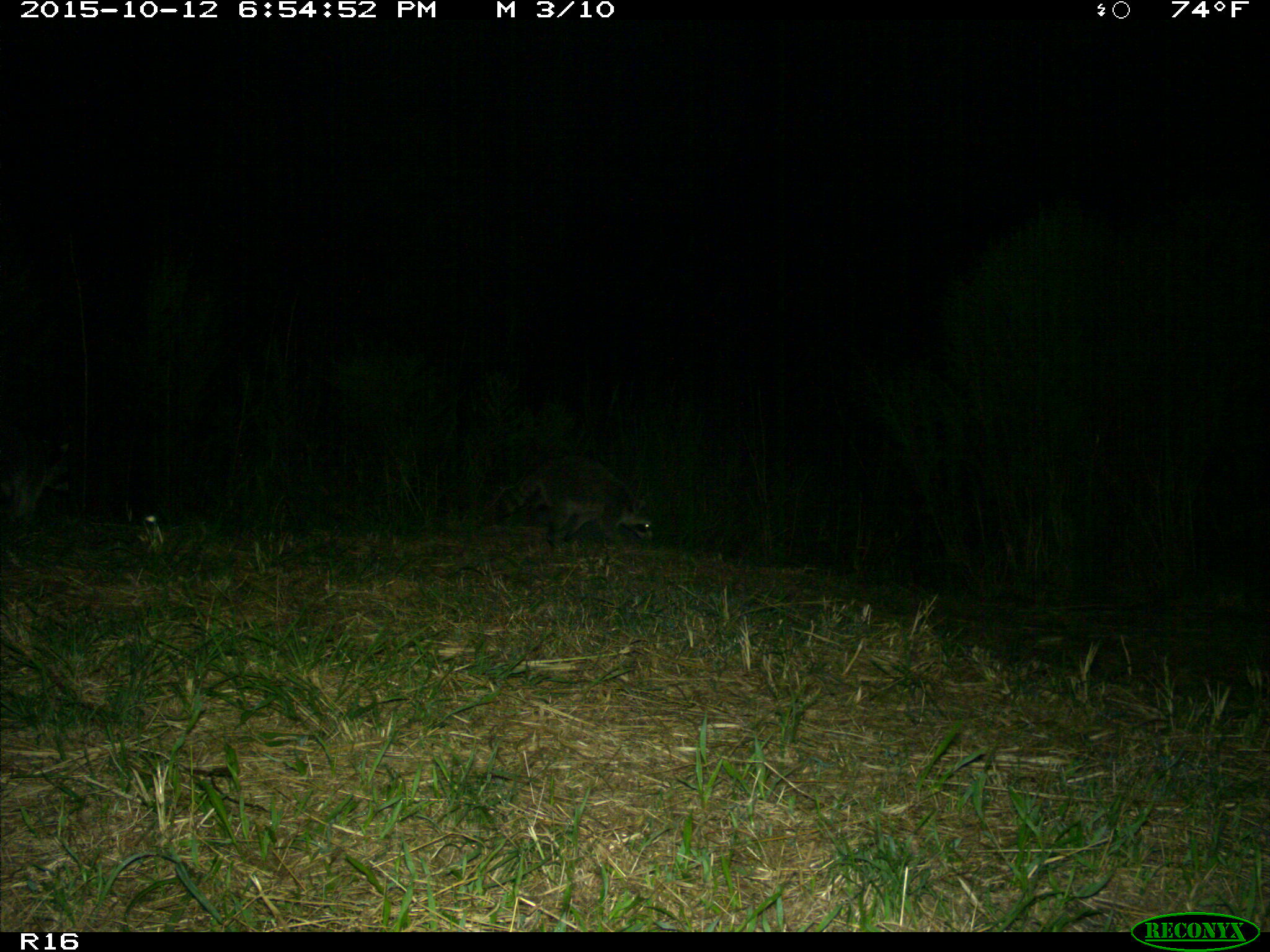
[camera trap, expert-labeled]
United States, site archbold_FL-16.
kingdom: Animalia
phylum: Chordata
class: Mammalia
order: Carnivora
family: Procyonidae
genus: Procyon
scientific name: Procyon lotor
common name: common raccoon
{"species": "Procyon lotor (common raccoon)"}